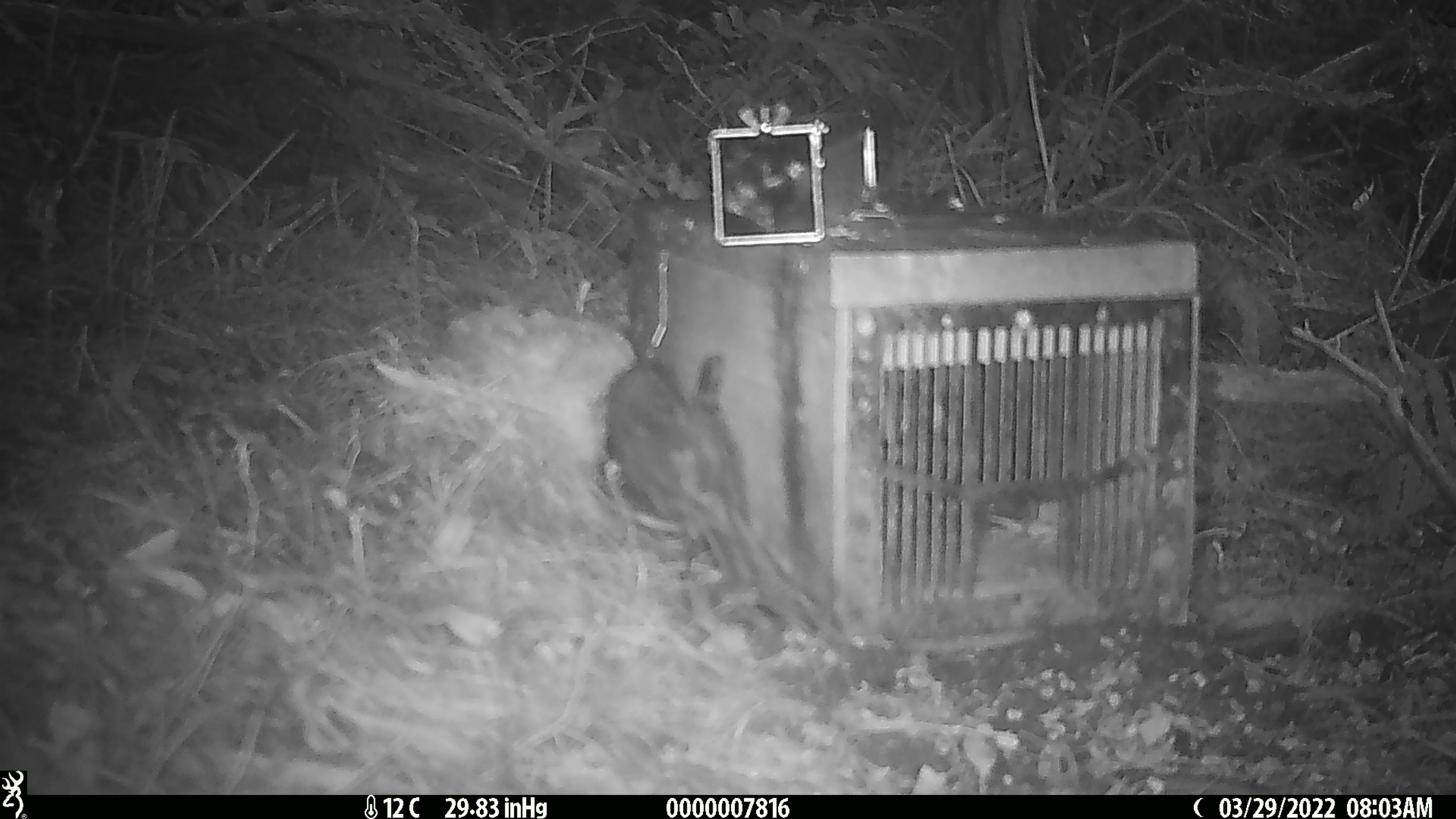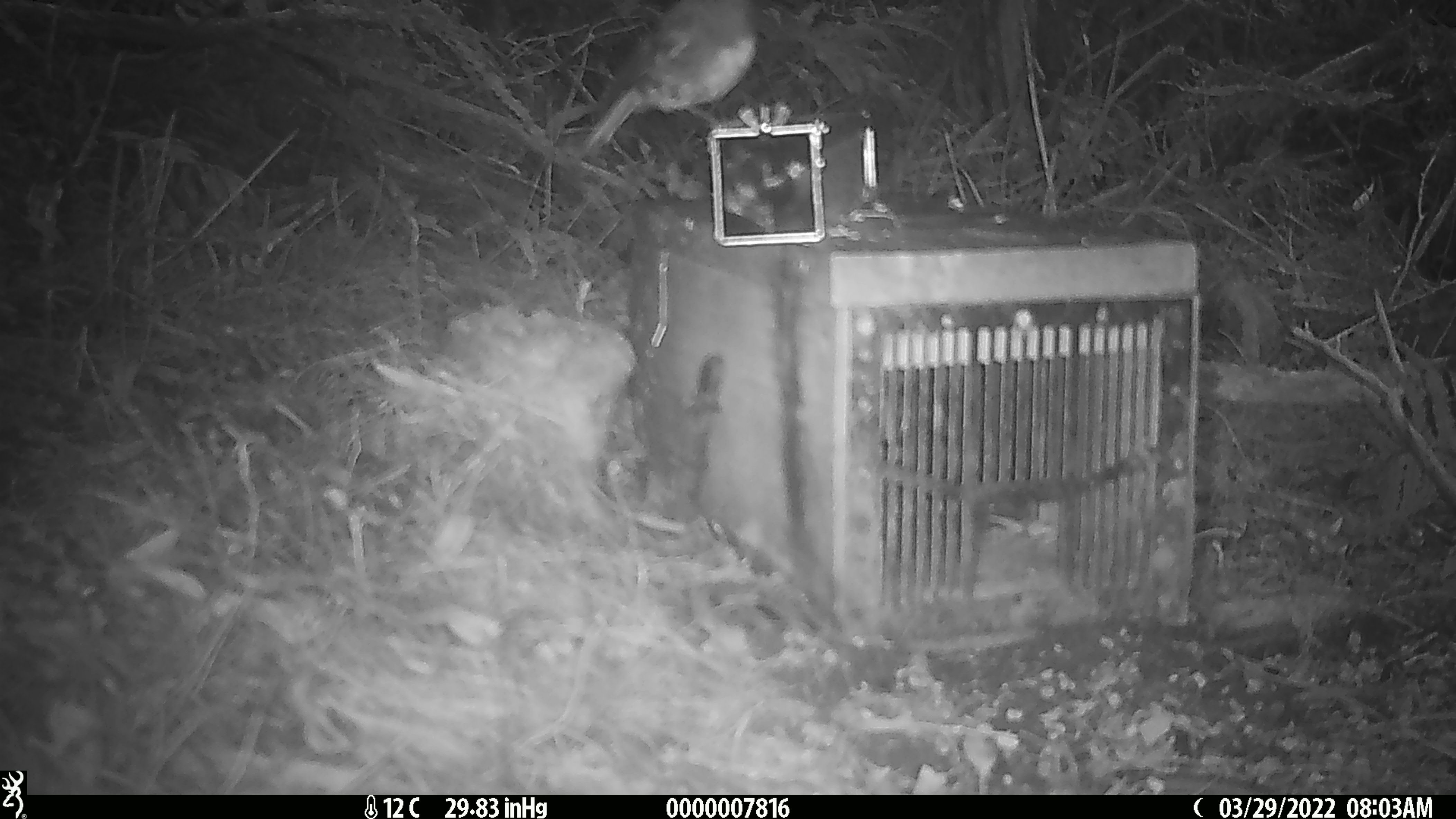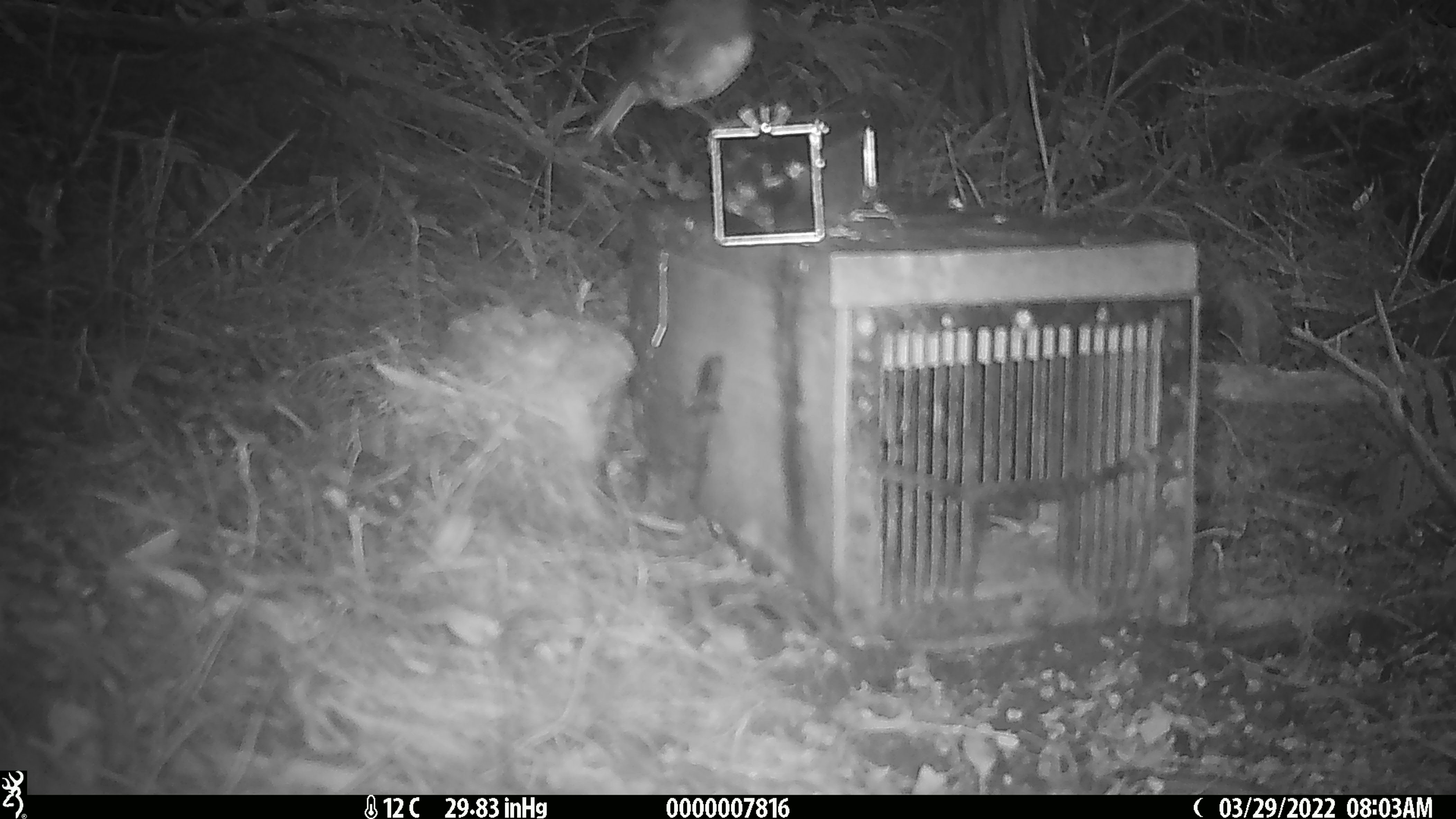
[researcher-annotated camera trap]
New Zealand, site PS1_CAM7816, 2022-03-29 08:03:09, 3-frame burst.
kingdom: Animalia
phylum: Chordata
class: Aves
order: Passeriformes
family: Petroicidae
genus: Petroica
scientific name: Petroica australis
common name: new zealand robin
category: robin